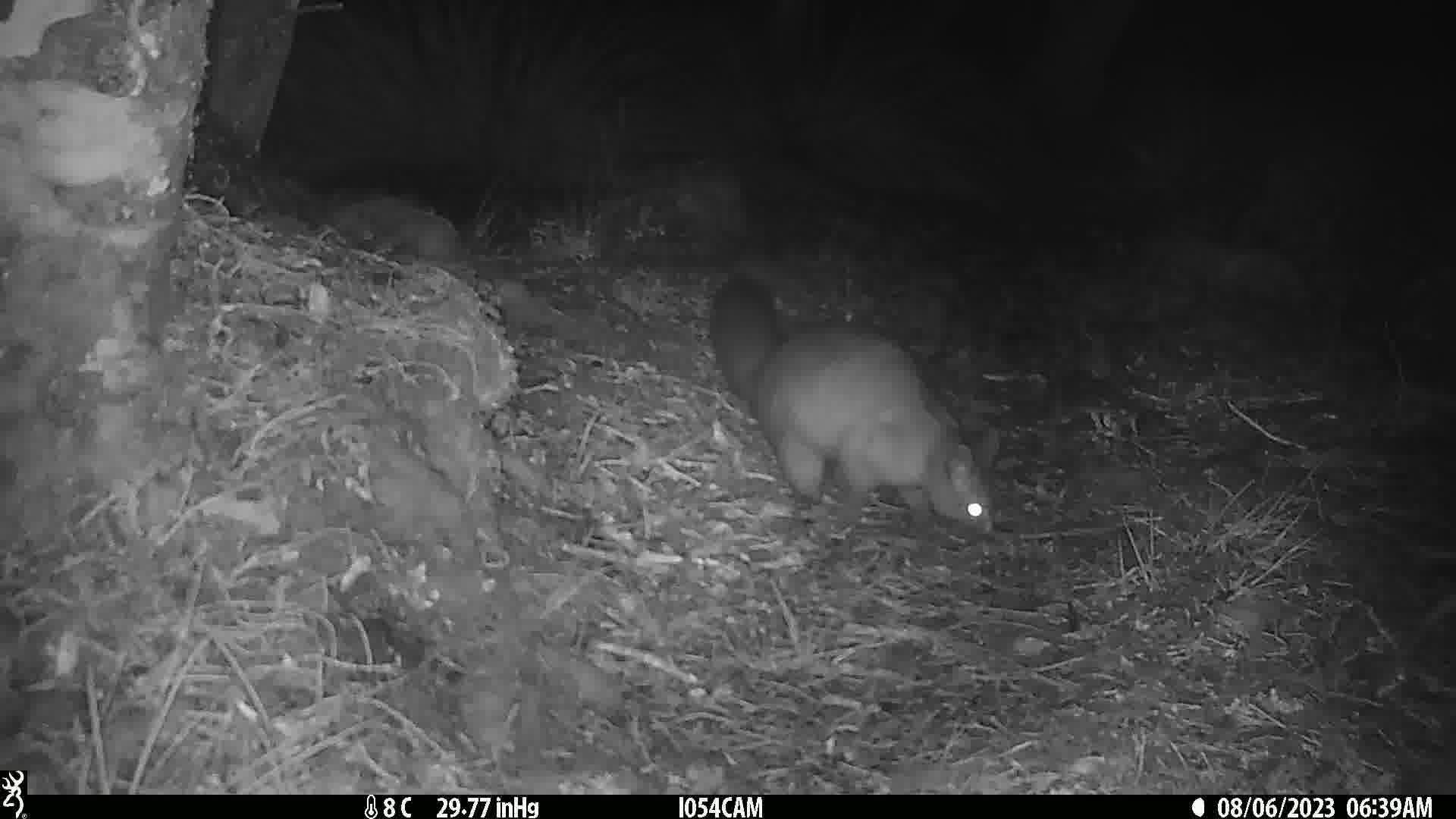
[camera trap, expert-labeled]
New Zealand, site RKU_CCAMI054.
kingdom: Animalia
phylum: Chordata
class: Mammalia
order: Diprotodontia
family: Phalangeridae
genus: Trichosurus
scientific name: Trichosurus vulpecula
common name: common brushtail possum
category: possum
Possum (common brushtail possum) (Trichosurus vulpecula).